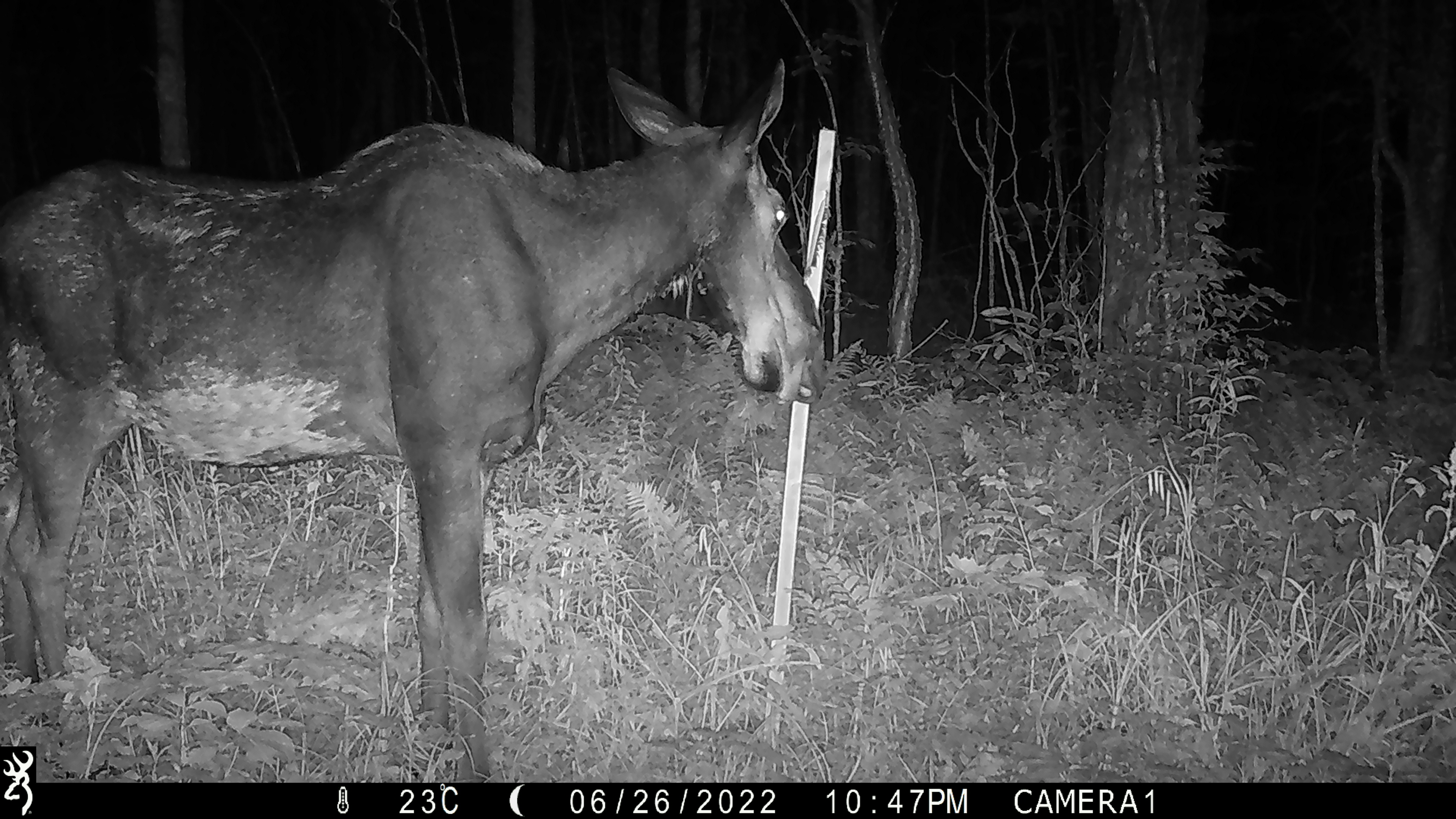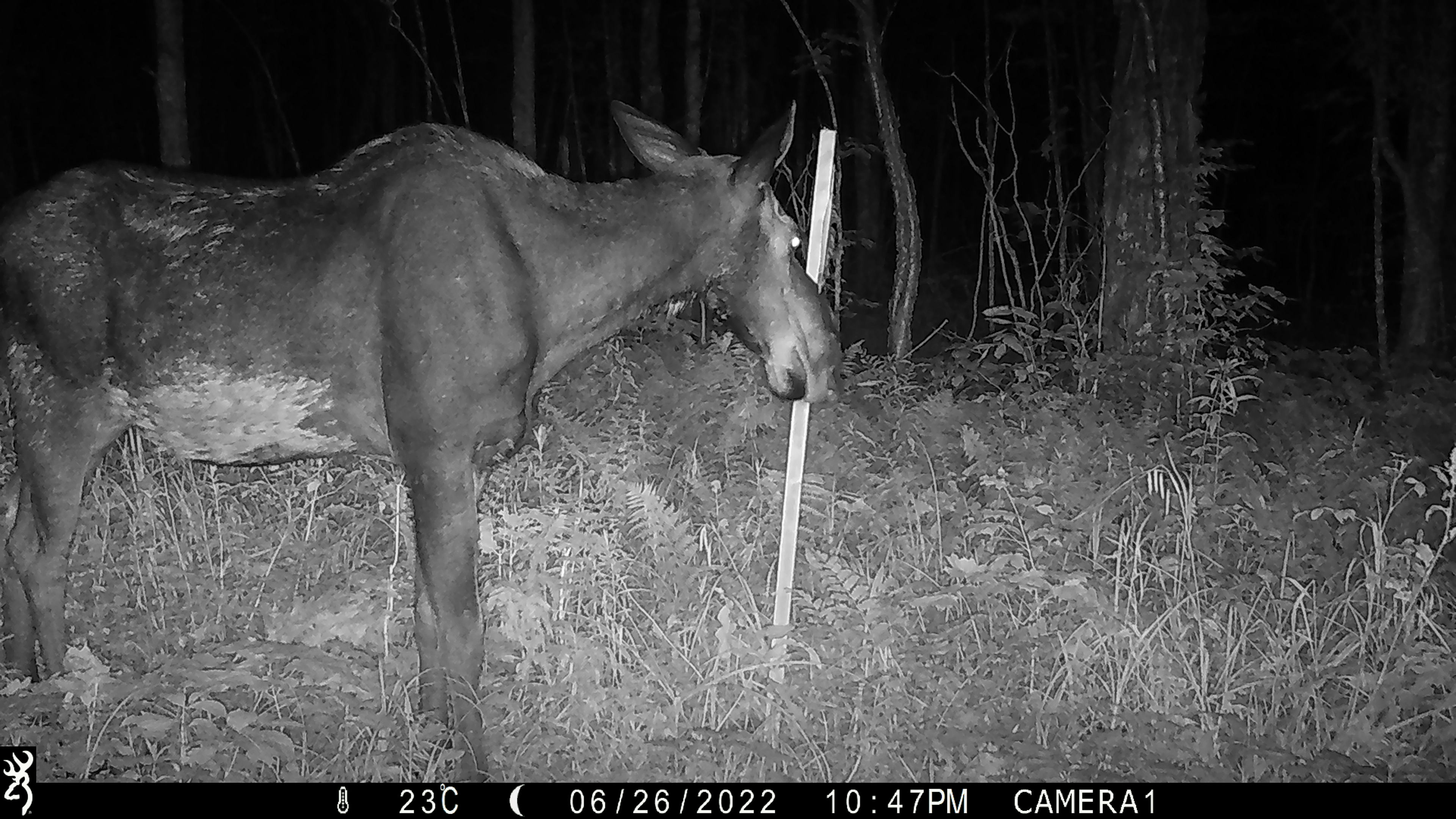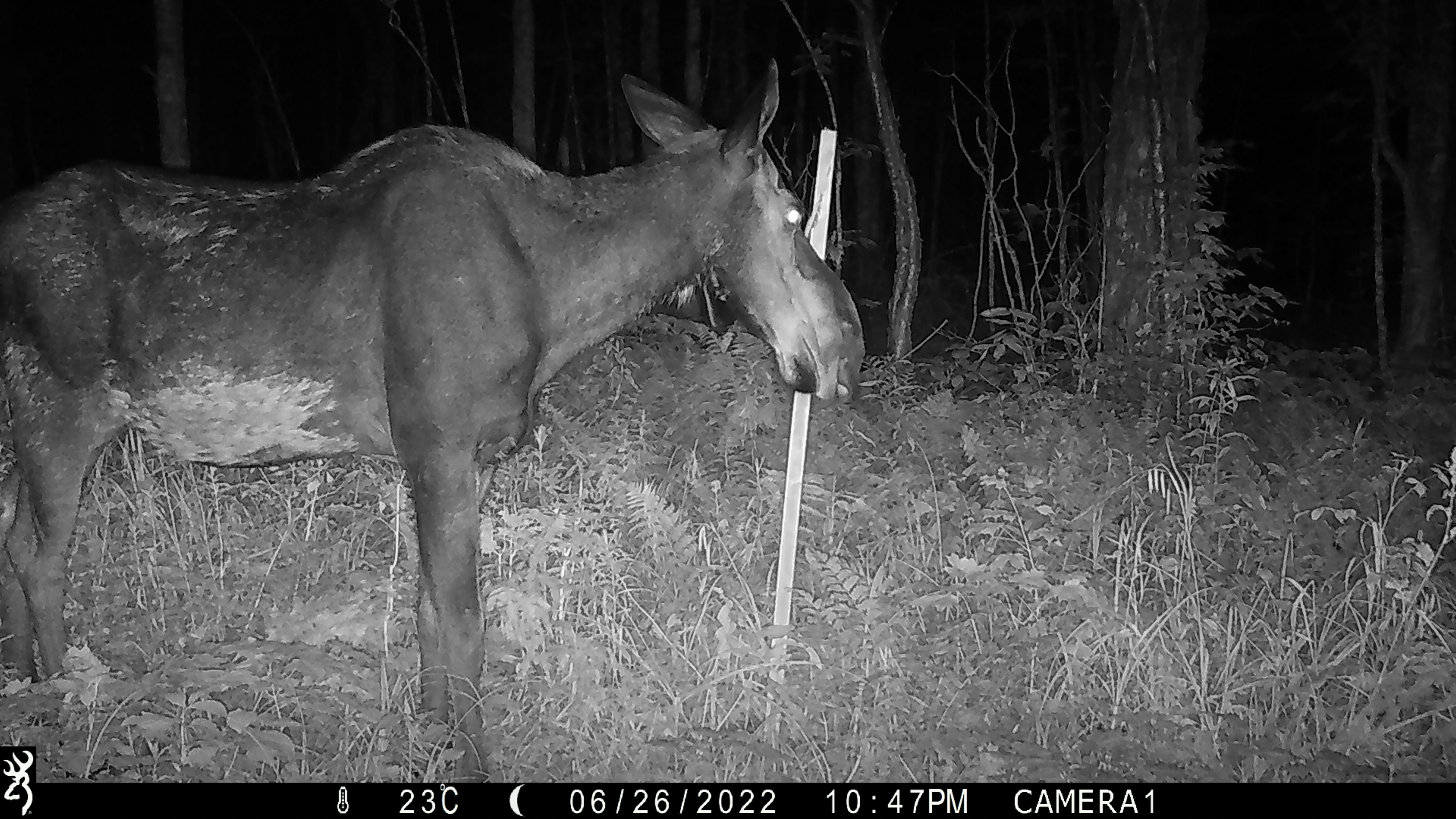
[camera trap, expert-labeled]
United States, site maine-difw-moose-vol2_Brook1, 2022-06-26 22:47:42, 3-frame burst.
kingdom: Animalia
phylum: Chordata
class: Mammalia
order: Artiodactyla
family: Cervidae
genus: Alces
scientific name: Alces alces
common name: moose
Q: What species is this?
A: Moose (Alces alces).